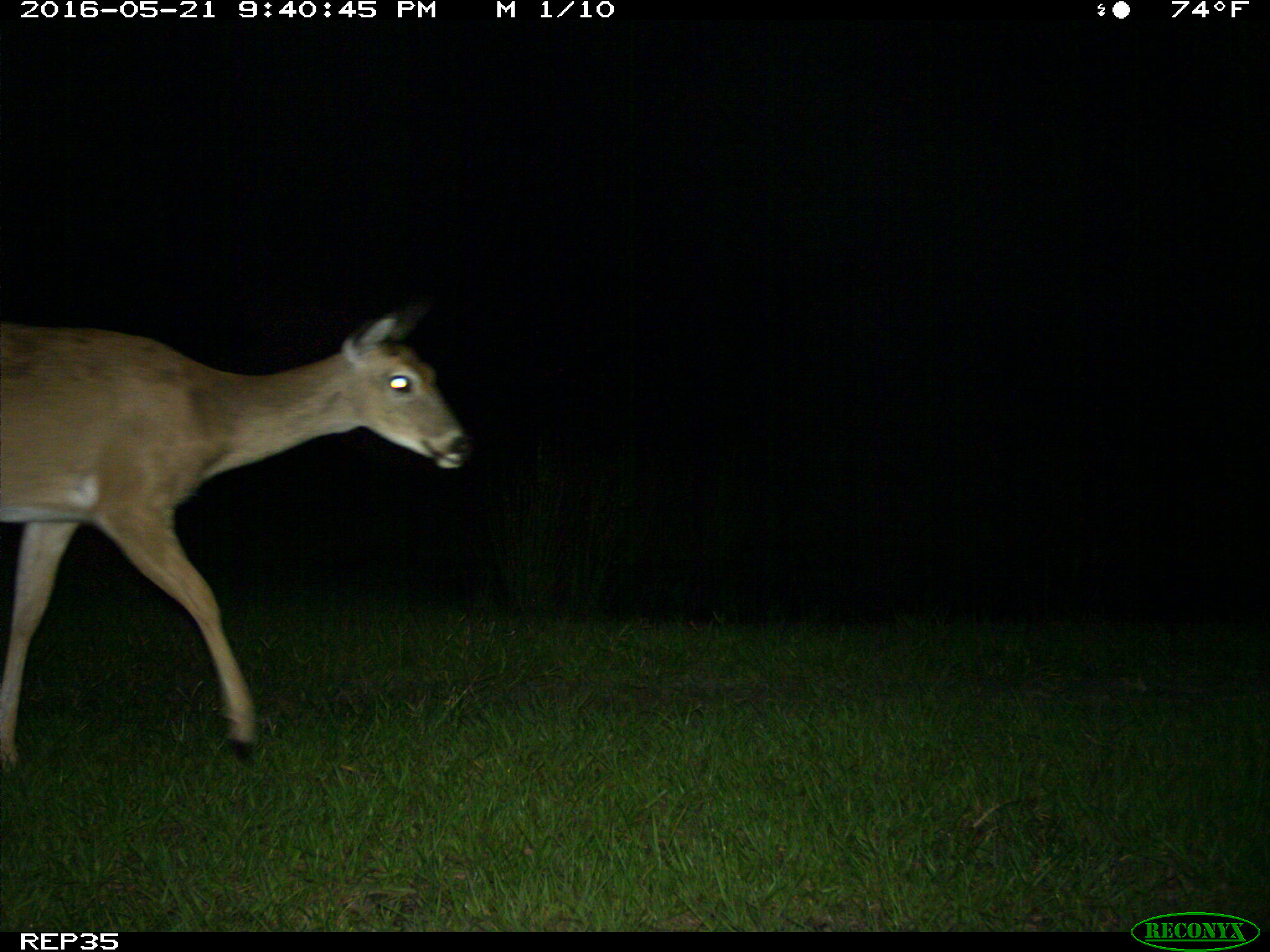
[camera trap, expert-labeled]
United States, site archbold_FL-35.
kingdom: Animalia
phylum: Chordata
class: Mammalia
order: Artiodactyla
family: Cervidae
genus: Odocoileus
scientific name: Odocoileus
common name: deer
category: unidentified deer